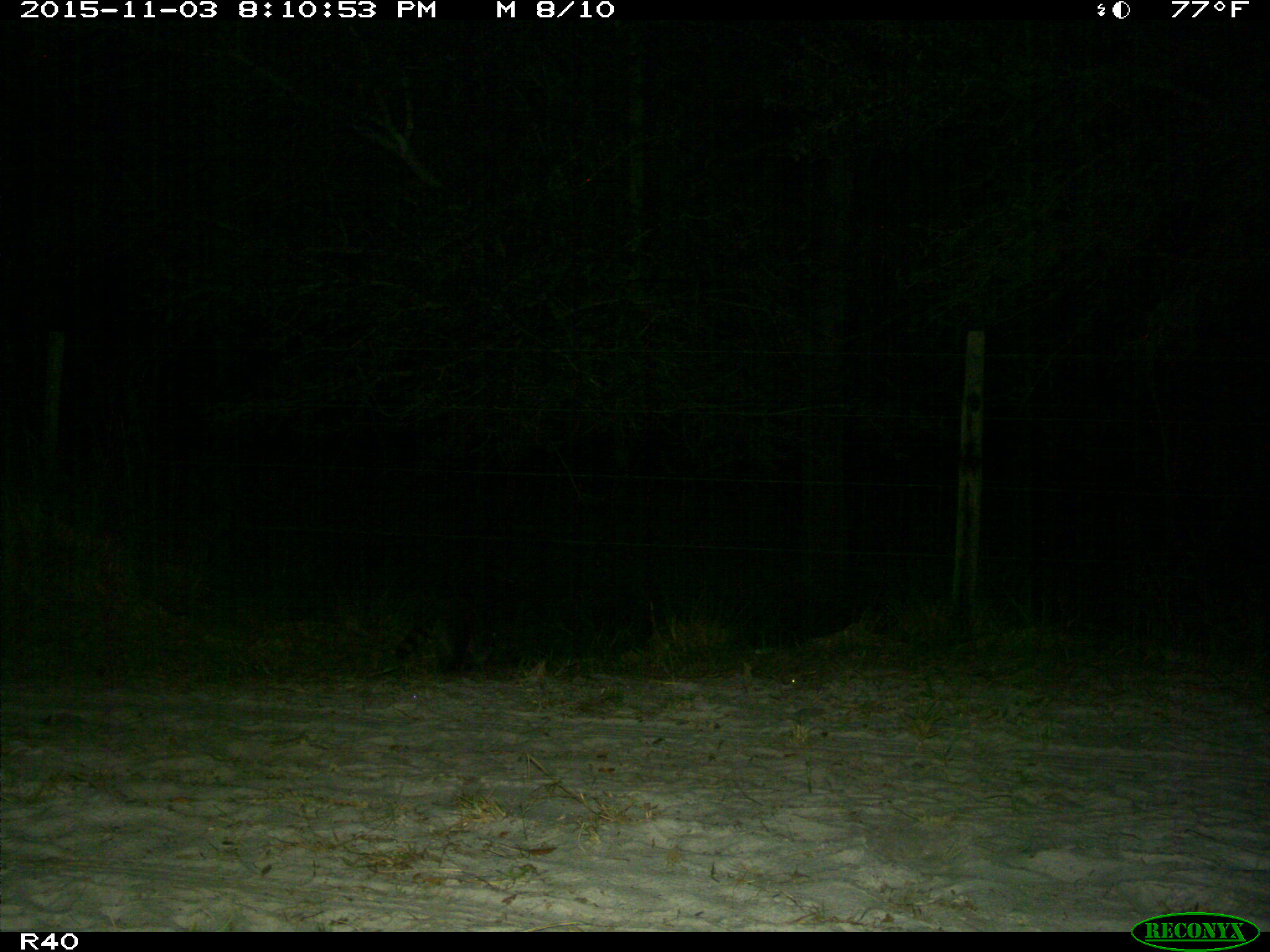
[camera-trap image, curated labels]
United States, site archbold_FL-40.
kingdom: Animalia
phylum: Chordata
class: Mammalia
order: Carnivora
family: Procyonidae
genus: Procyon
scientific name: Procyon lotor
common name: common raccoon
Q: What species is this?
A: Procyon lotor (common raccoon).